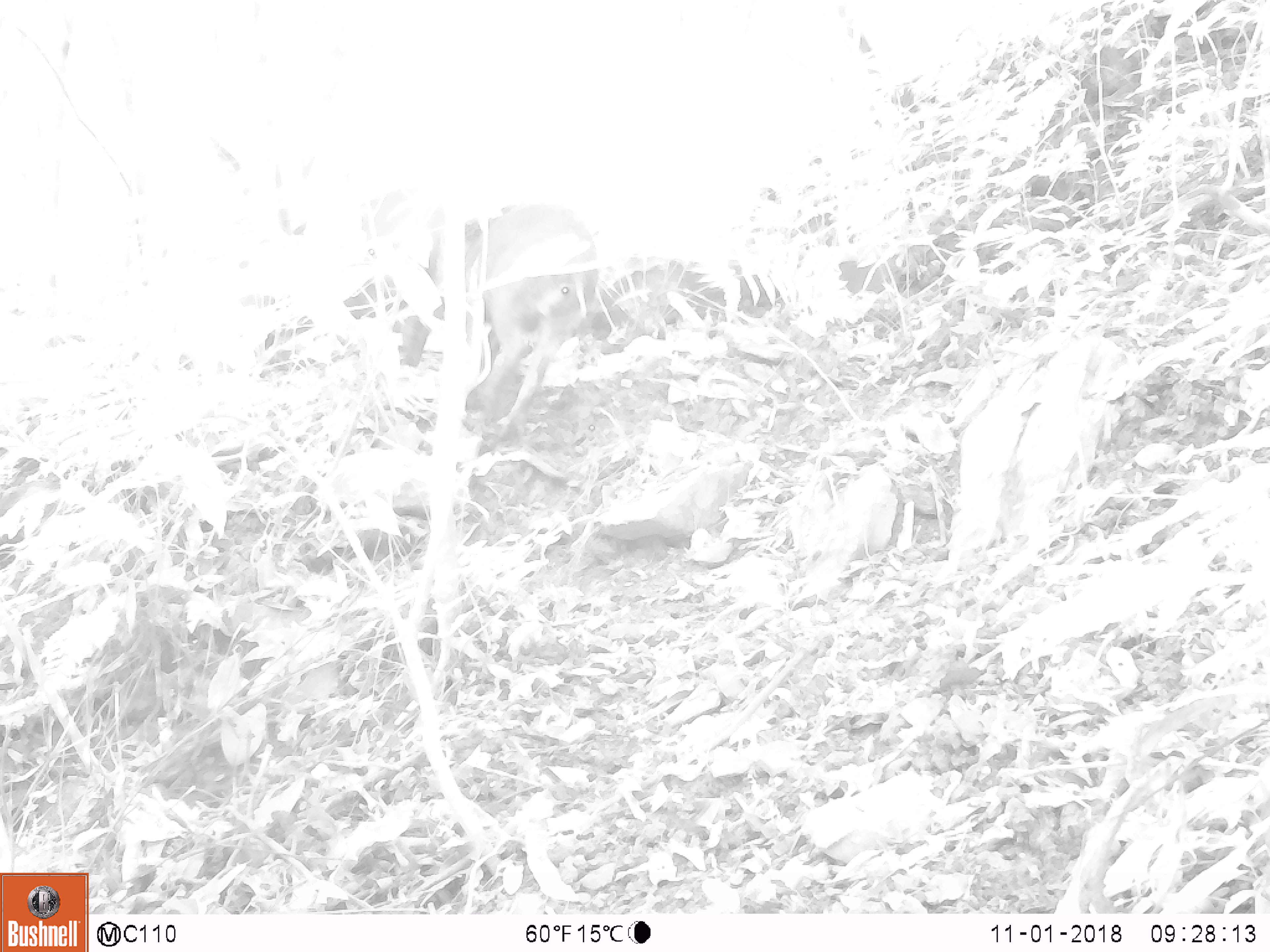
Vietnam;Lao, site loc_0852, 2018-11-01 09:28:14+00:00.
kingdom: Animalia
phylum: Chordata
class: Mammalia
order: Artiodactyla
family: Suidae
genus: Sus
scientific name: Sus scrofa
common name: eurasian wild pig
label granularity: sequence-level